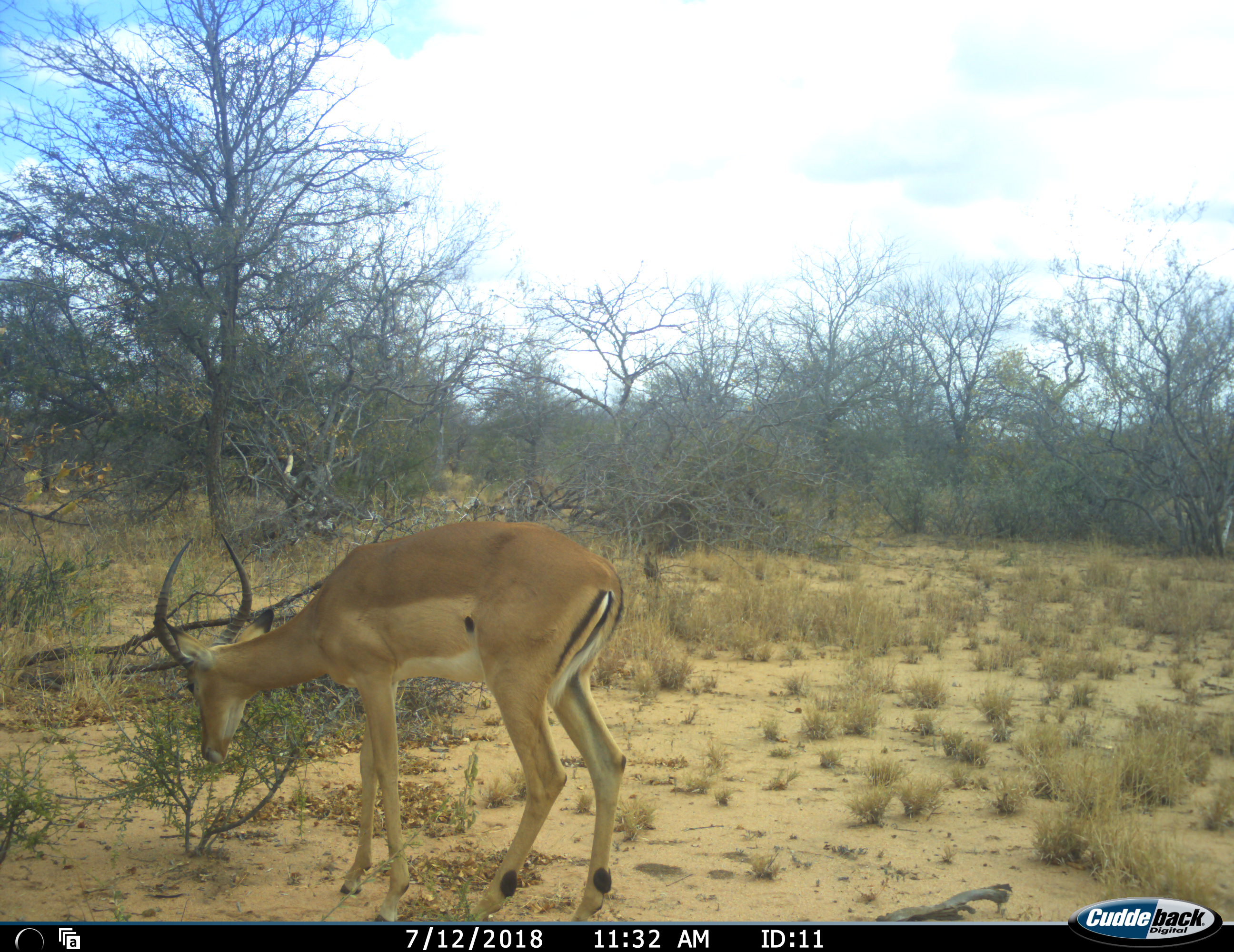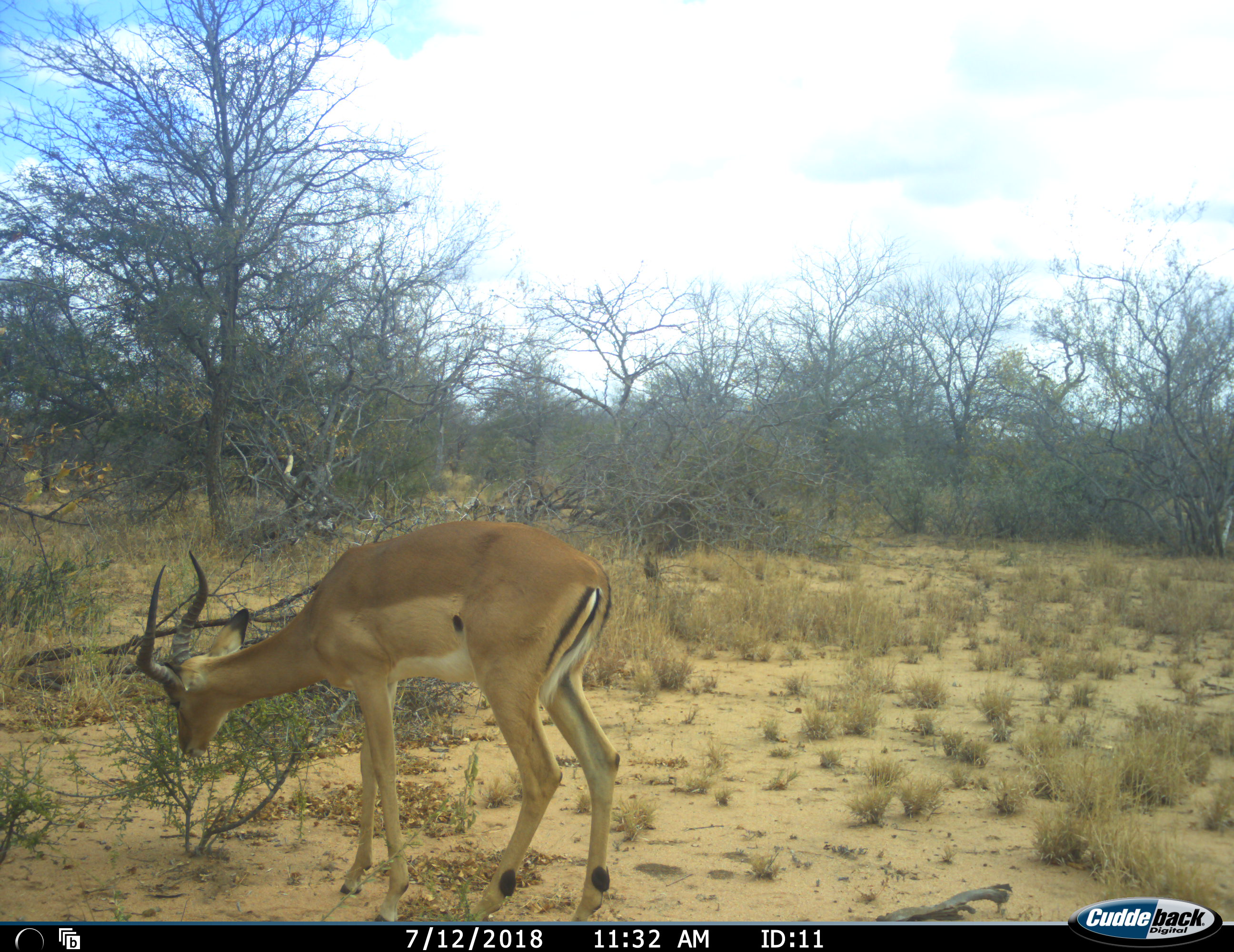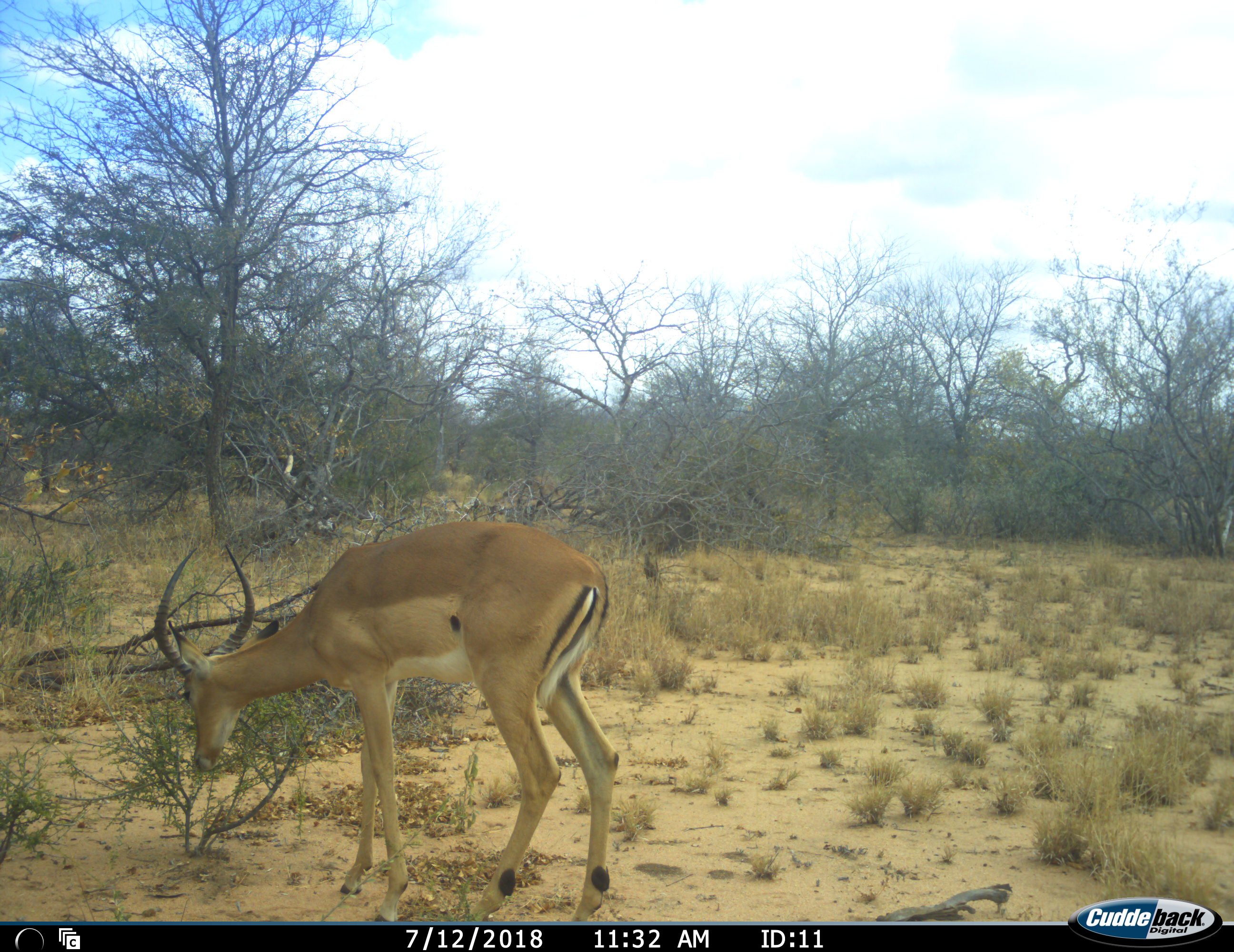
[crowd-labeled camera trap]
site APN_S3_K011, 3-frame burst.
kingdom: Animalia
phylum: Chordata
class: Mammalia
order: Artiodactyla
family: Bovidae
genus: Aepyceros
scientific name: Aepyceros melampus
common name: impala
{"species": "impala (Aepyceros melampus)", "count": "1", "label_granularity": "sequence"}